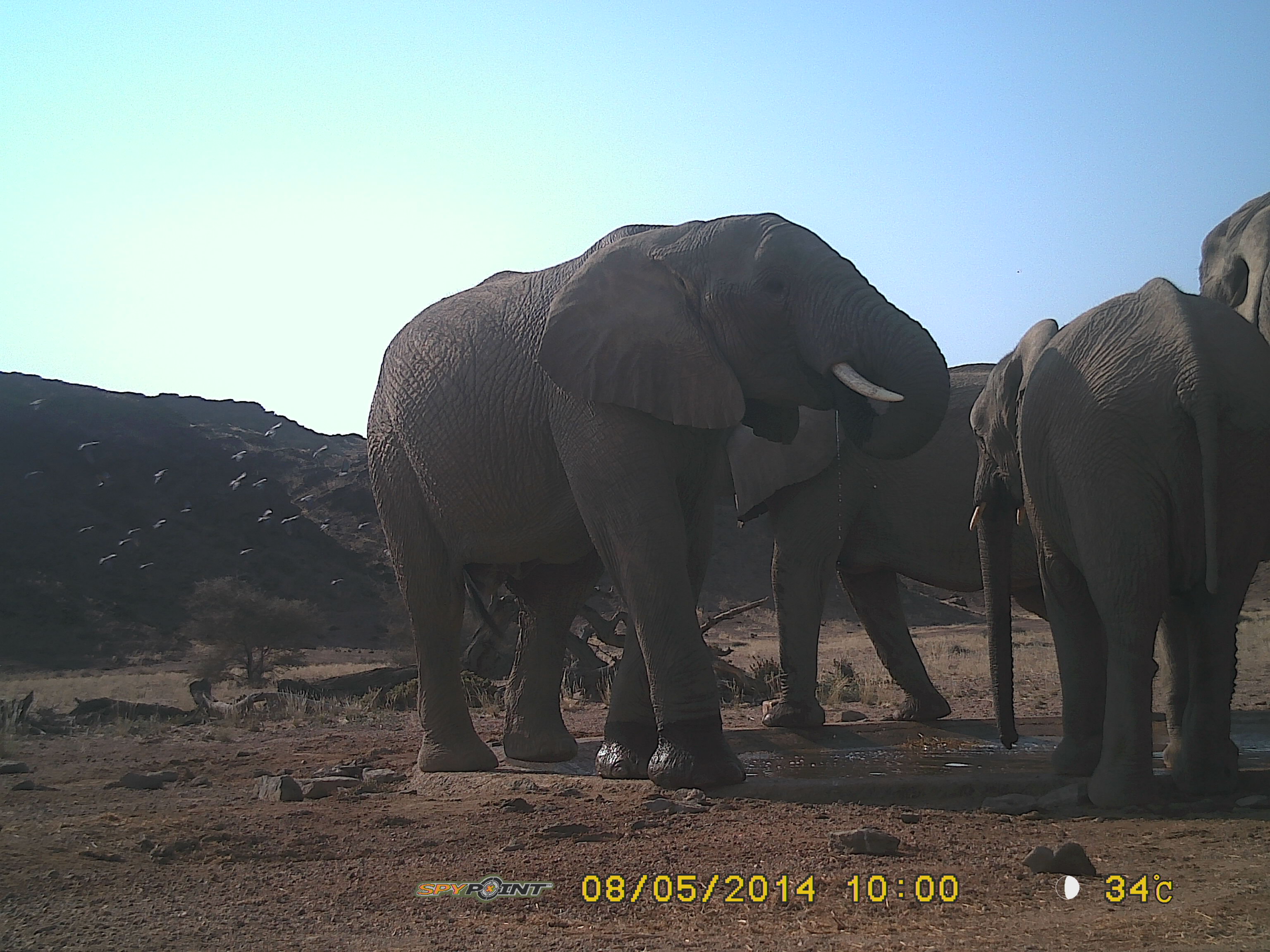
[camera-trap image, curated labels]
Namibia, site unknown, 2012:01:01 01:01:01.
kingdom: Animalia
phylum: Chordata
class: Mammalia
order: Proboscidea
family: Elephantidae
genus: Loxodonta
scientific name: Loxodonta africana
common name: african elephant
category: loxodanta africana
Loxodanta africana (african elephant) (Loxodonta africana).